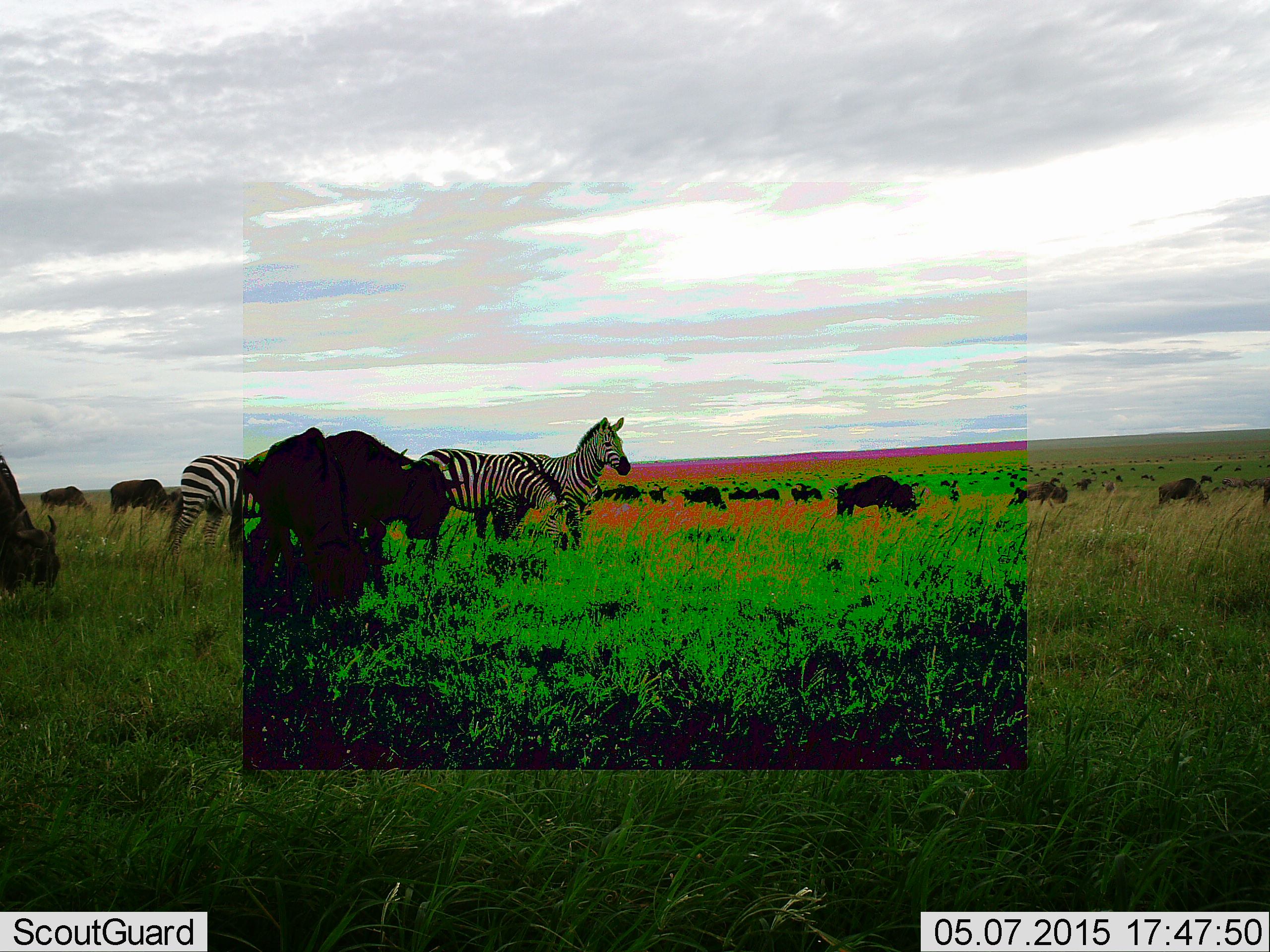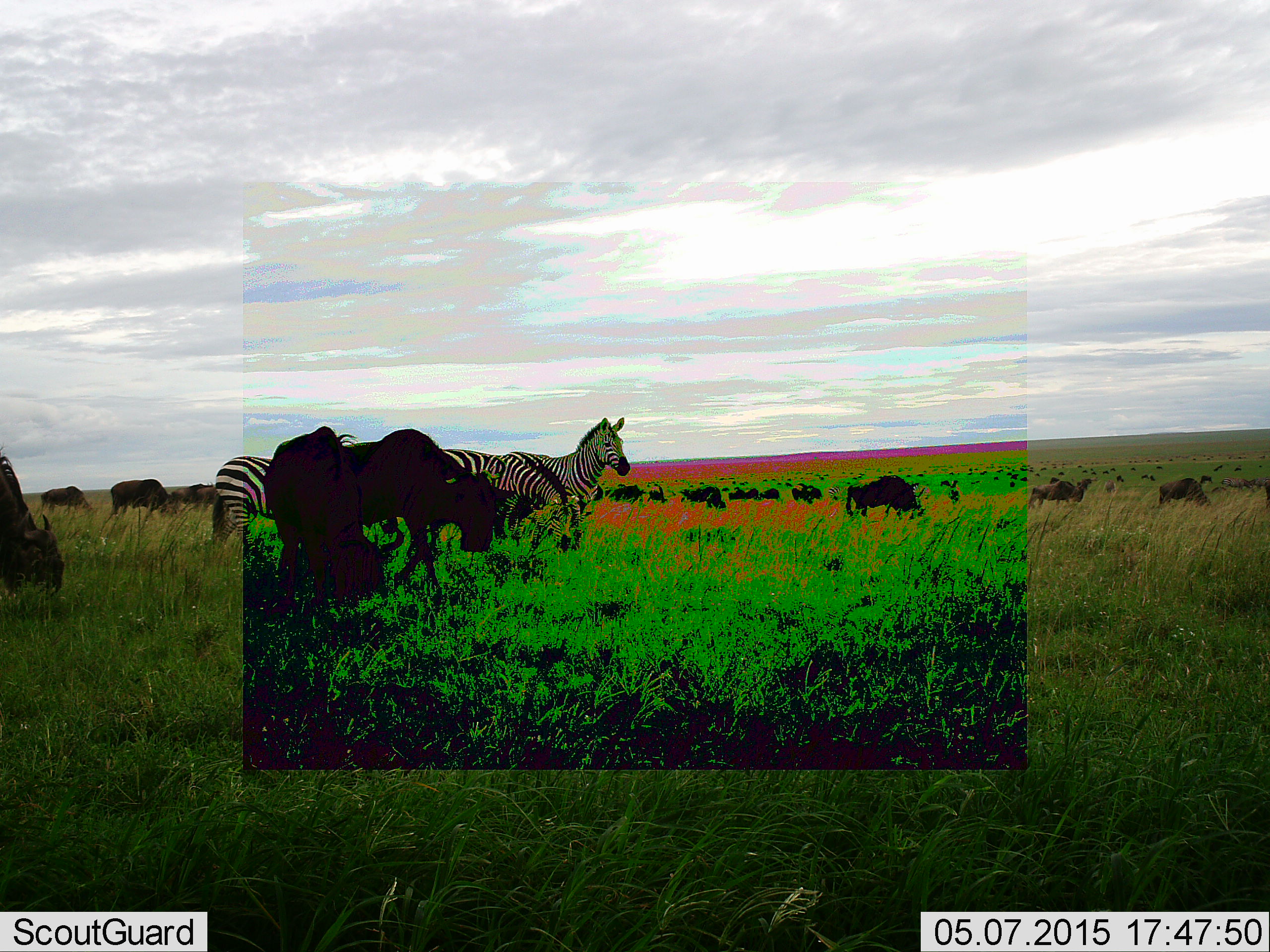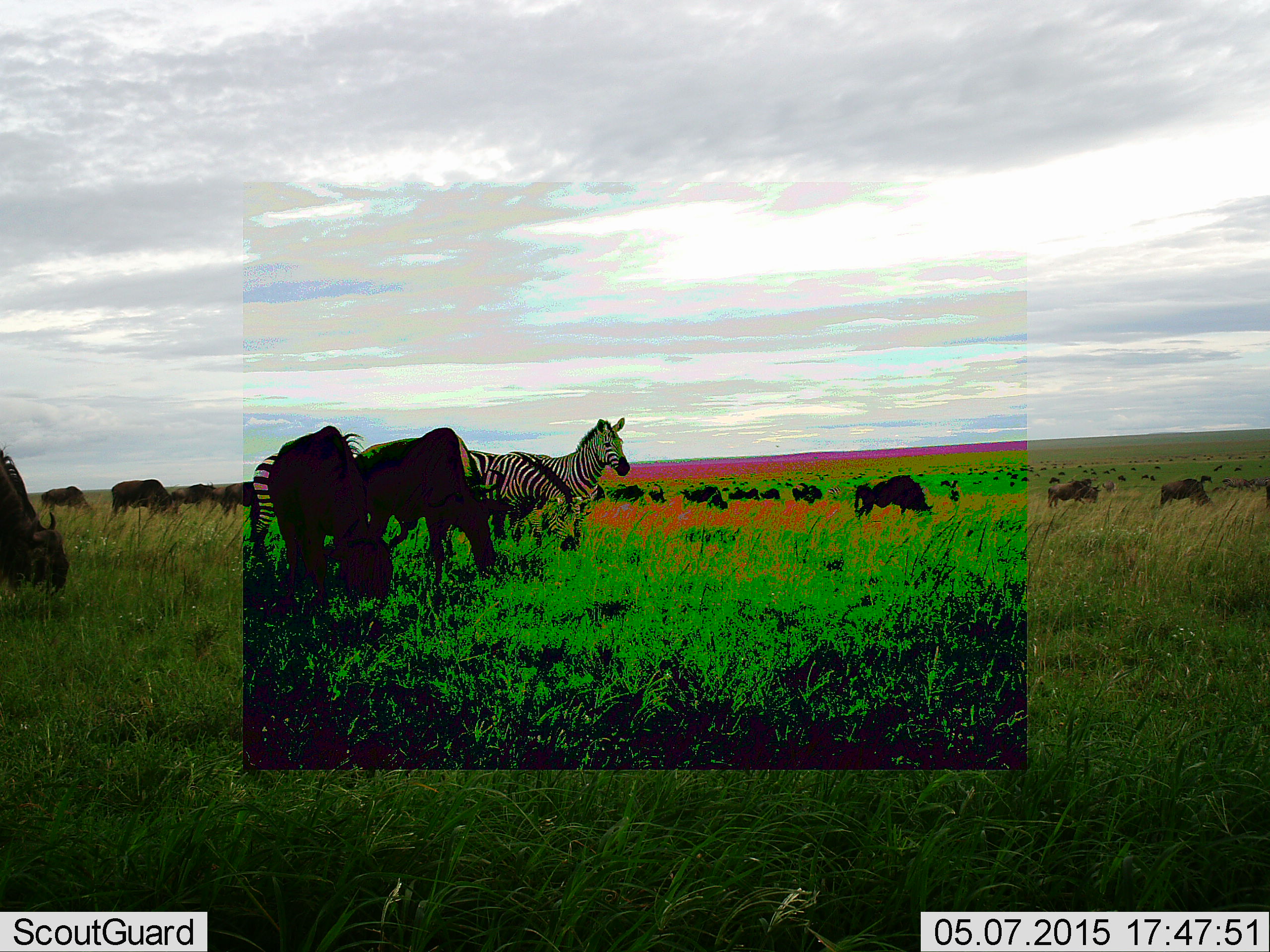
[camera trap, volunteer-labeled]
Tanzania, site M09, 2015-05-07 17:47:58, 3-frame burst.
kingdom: Animalia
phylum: Chordata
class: Mammalia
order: Artiodactyla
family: Bovidae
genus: Connochaetes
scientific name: Connochaetes taurinus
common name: blue wildebeest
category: wildebeest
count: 11-50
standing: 30%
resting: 10%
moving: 70%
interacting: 10%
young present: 0%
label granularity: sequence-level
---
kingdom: Animalia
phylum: Chordata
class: Mammalia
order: Perissodactyla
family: Equidae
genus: Equus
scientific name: Equus quagga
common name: plains zebra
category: zebra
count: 3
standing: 80%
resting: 0%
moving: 40%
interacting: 10%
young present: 0%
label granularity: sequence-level